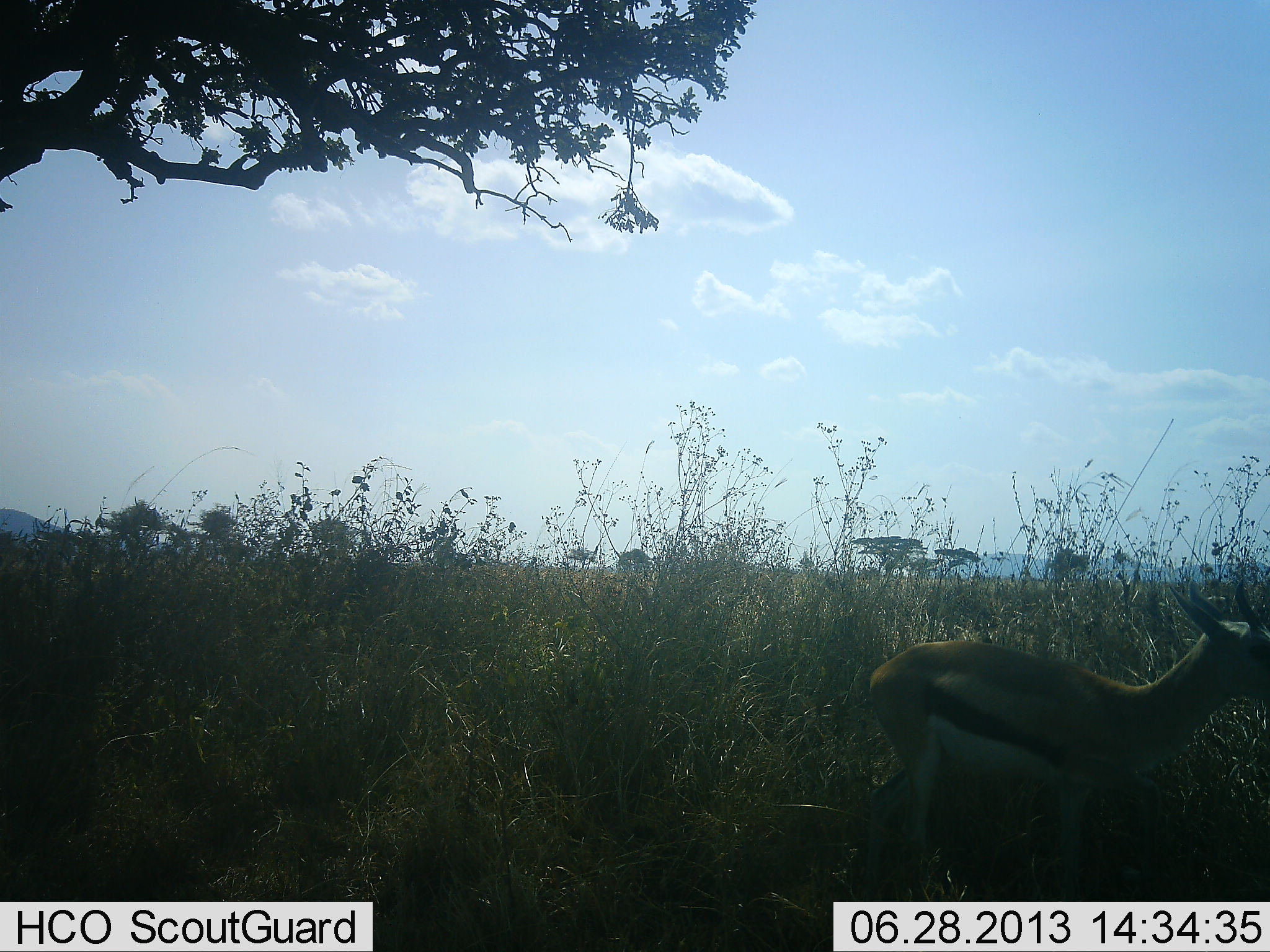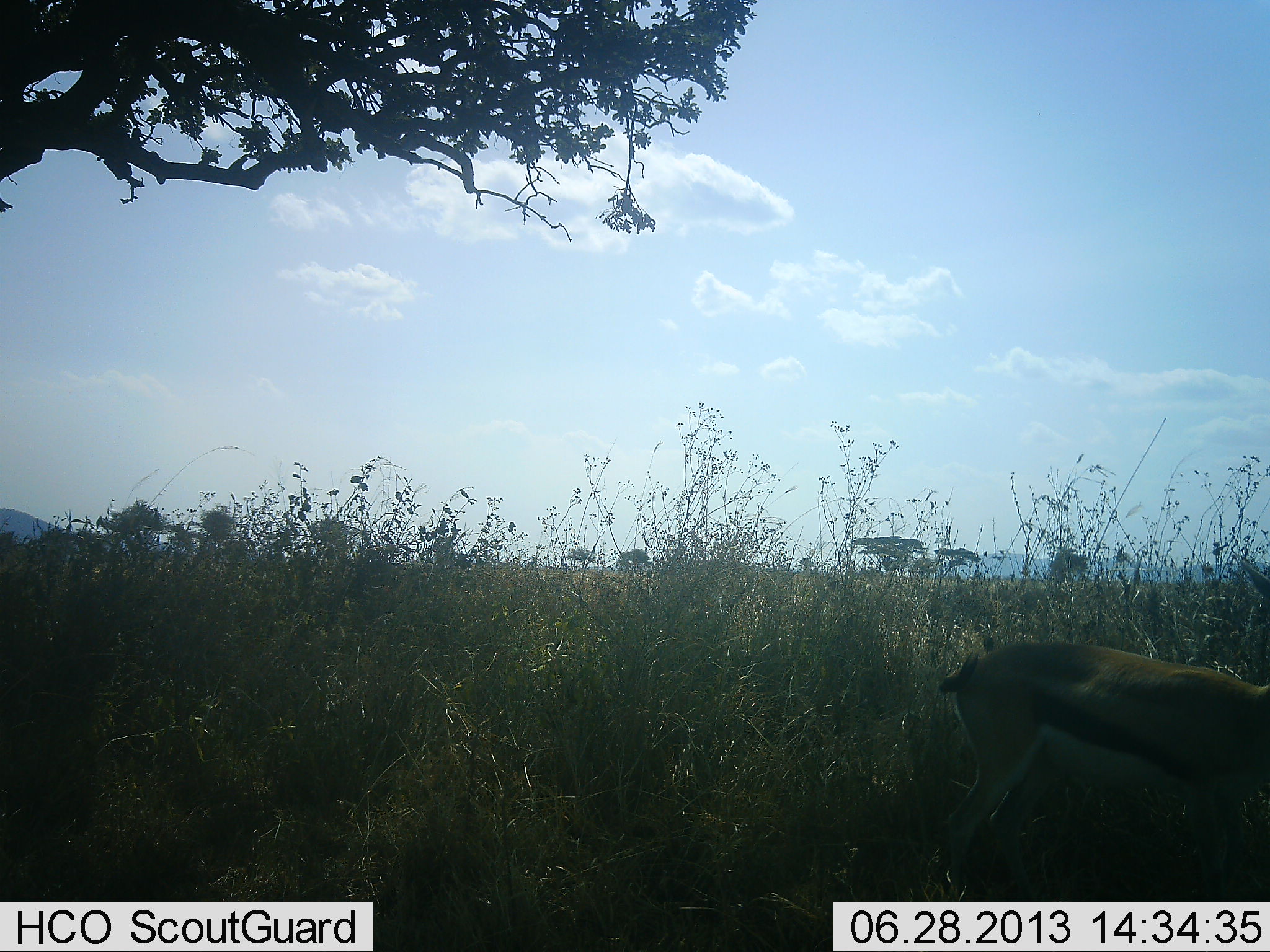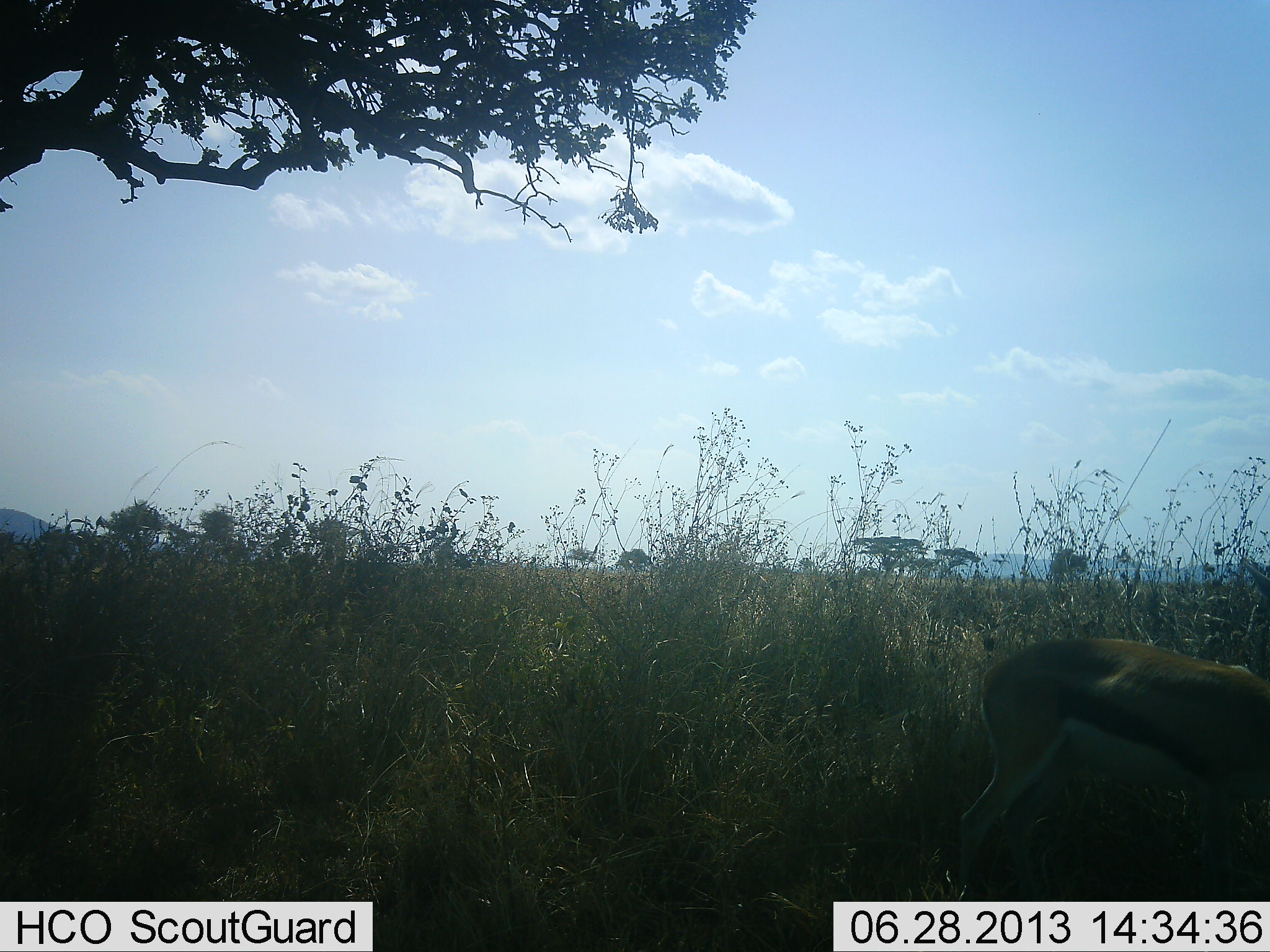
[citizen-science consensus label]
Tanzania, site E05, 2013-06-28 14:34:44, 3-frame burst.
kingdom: Animalia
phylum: Chordata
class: Mammalia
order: Artiodactyla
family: Bovidae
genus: Eudorcas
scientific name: Eudorcas thomsonii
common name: thomson's gazelle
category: gazellethomsons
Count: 1.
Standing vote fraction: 35%.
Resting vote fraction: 0%.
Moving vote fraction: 60%.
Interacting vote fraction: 0%.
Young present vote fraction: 0%.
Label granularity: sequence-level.